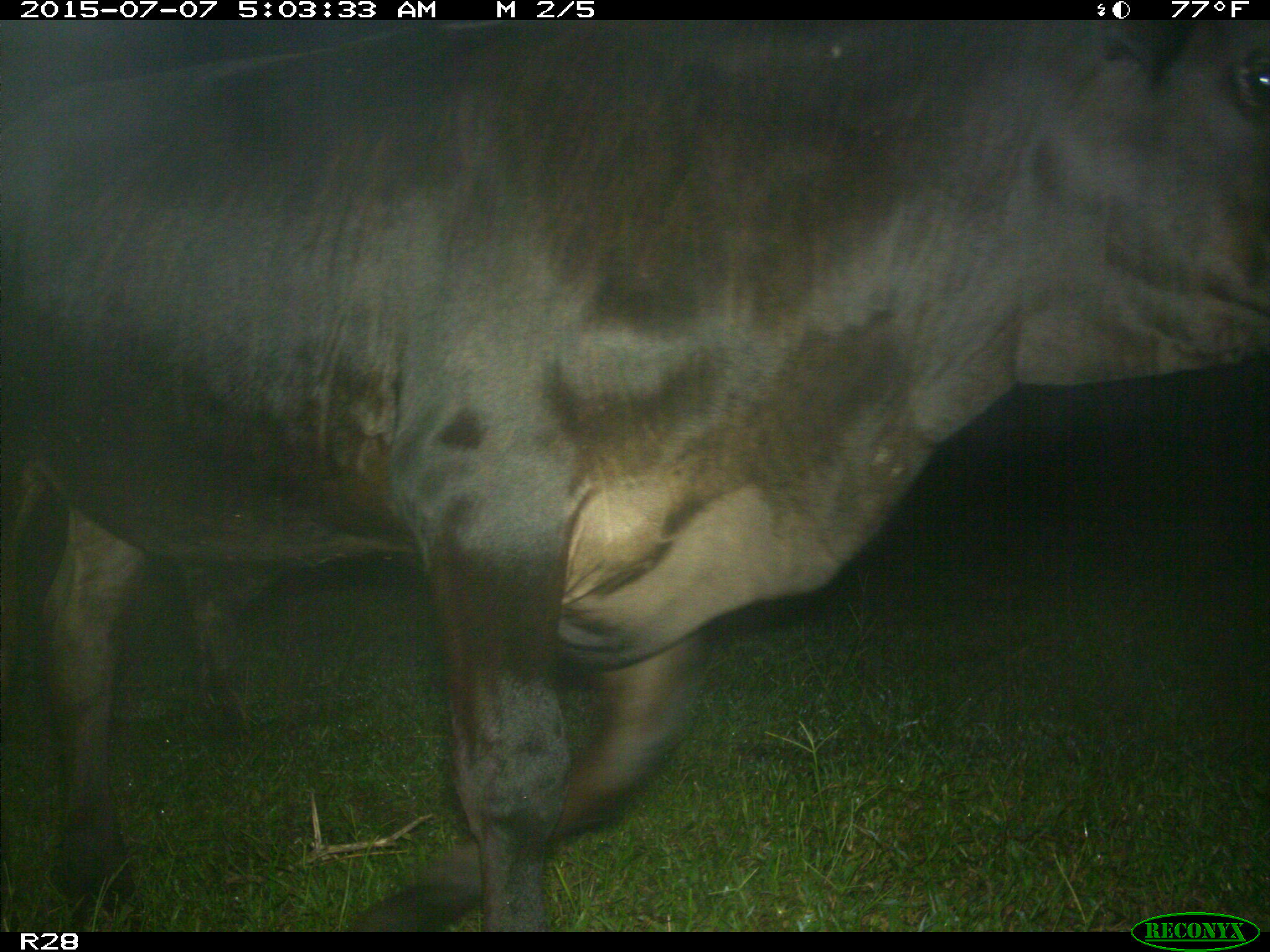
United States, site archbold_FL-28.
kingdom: Animalia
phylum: Chordata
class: Mammalia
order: Artiodactyla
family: Bovidae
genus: Bos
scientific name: Bos taurus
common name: domestic cow